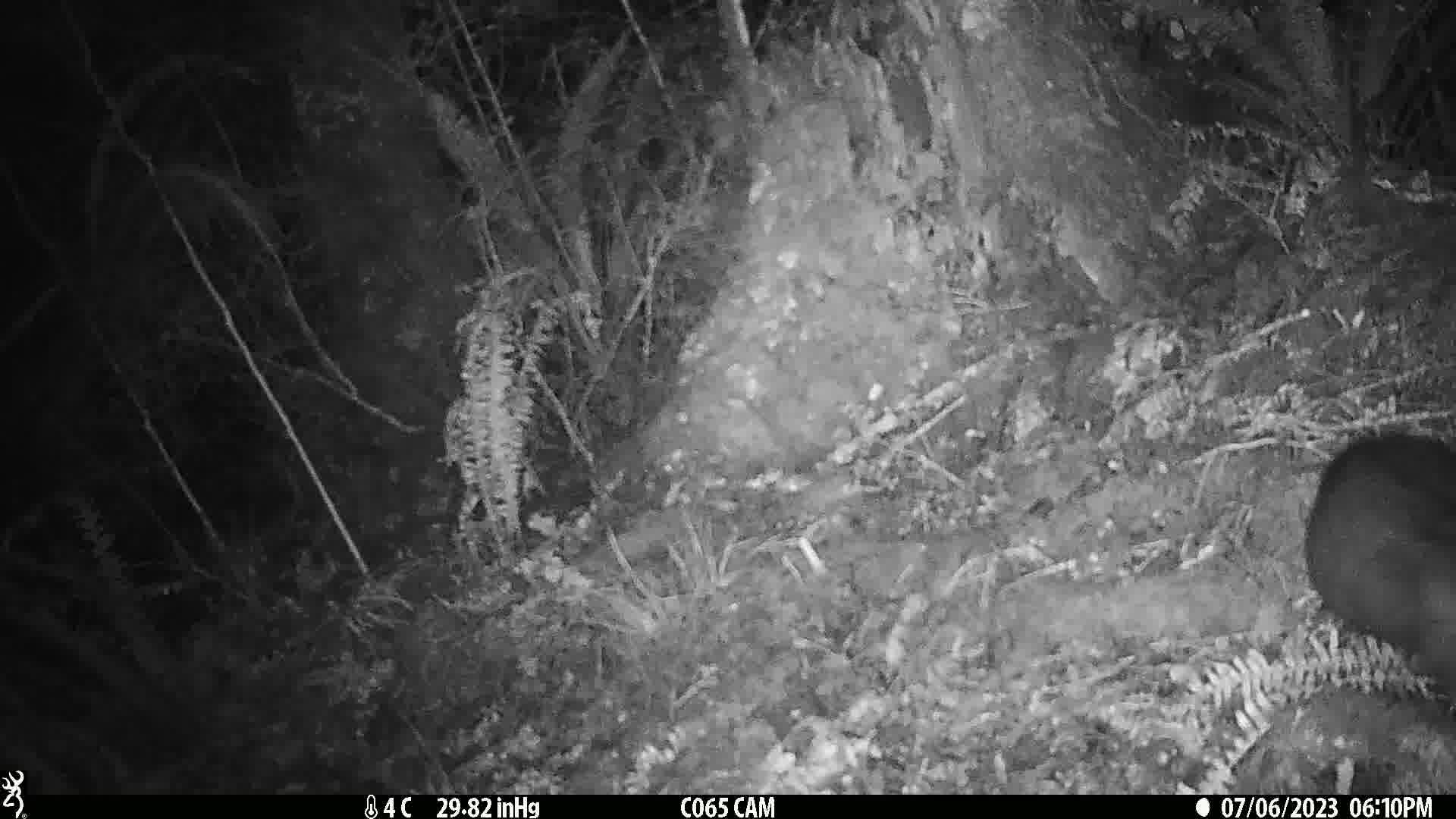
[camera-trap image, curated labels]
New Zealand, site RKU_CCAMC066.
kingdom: Animalia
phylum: Chordata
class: Mammalia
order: Diprotodontia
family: Phalangeridae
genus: Trichosurus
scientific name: Trichosurus vulpecula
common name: common brushtail possum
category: possum